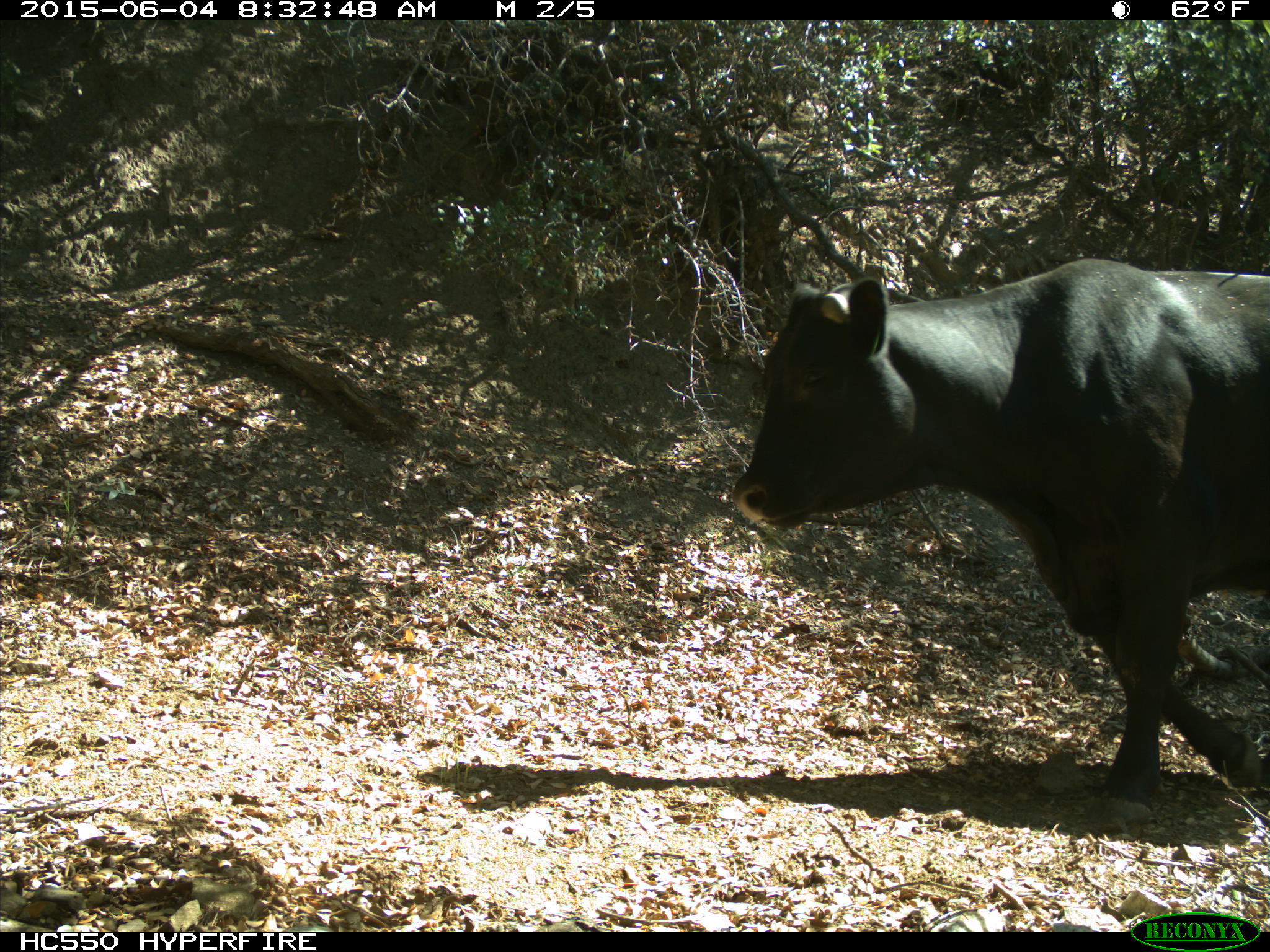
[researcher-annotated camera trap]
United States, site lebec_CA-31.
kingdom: Animalia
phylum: Chordata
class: Mammalia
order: Artiodactyla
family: Bovidae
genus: Bos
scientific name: Bos taurus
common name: domestic cow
Bos taurus (domestic cow).